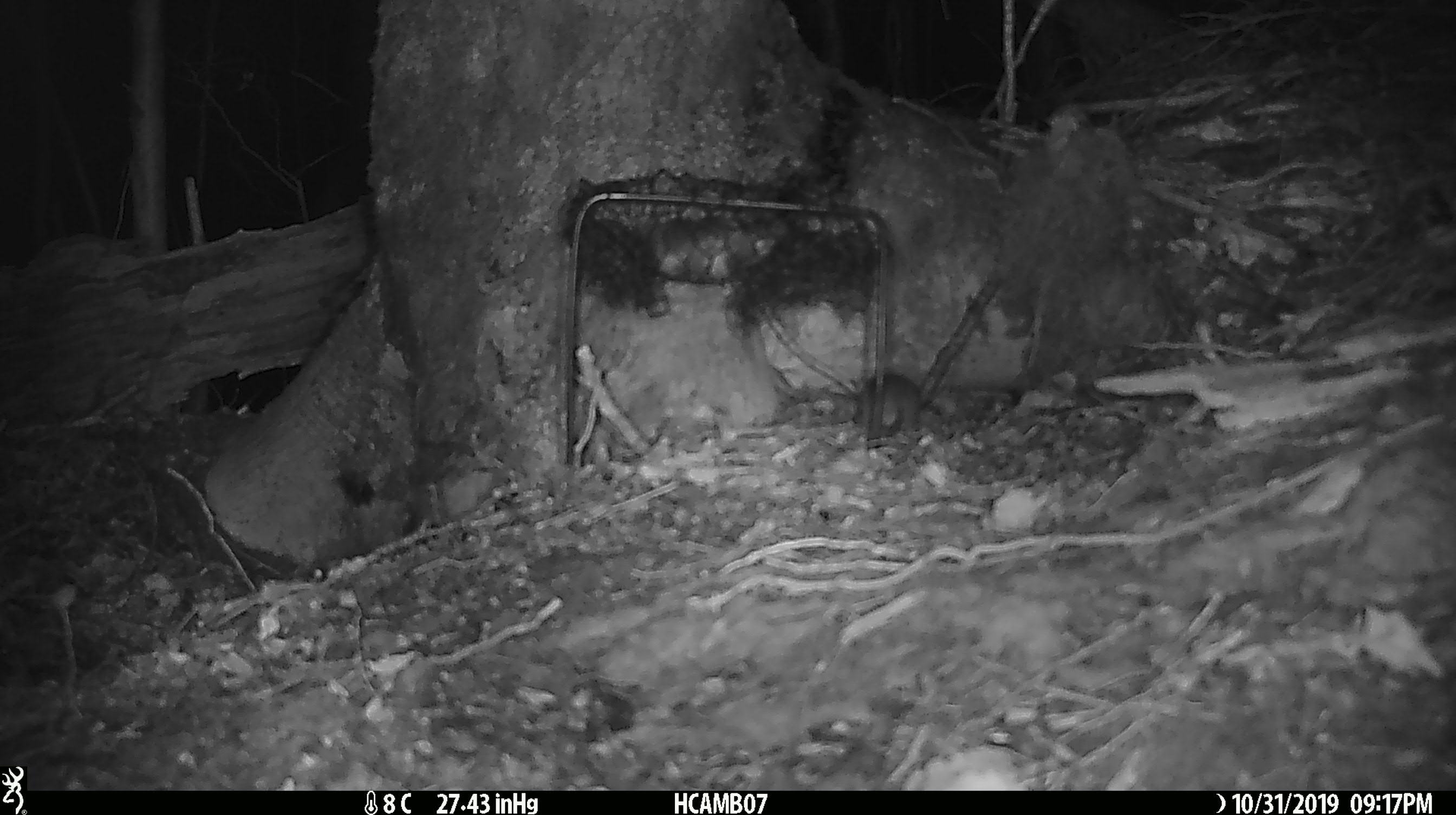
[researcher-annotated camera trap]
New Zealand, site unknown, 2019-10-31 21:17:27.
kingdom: Animalia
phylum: Chordata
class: Mammalia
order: Rodentia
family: Muridae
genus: Mus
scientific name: Mus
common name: mouse